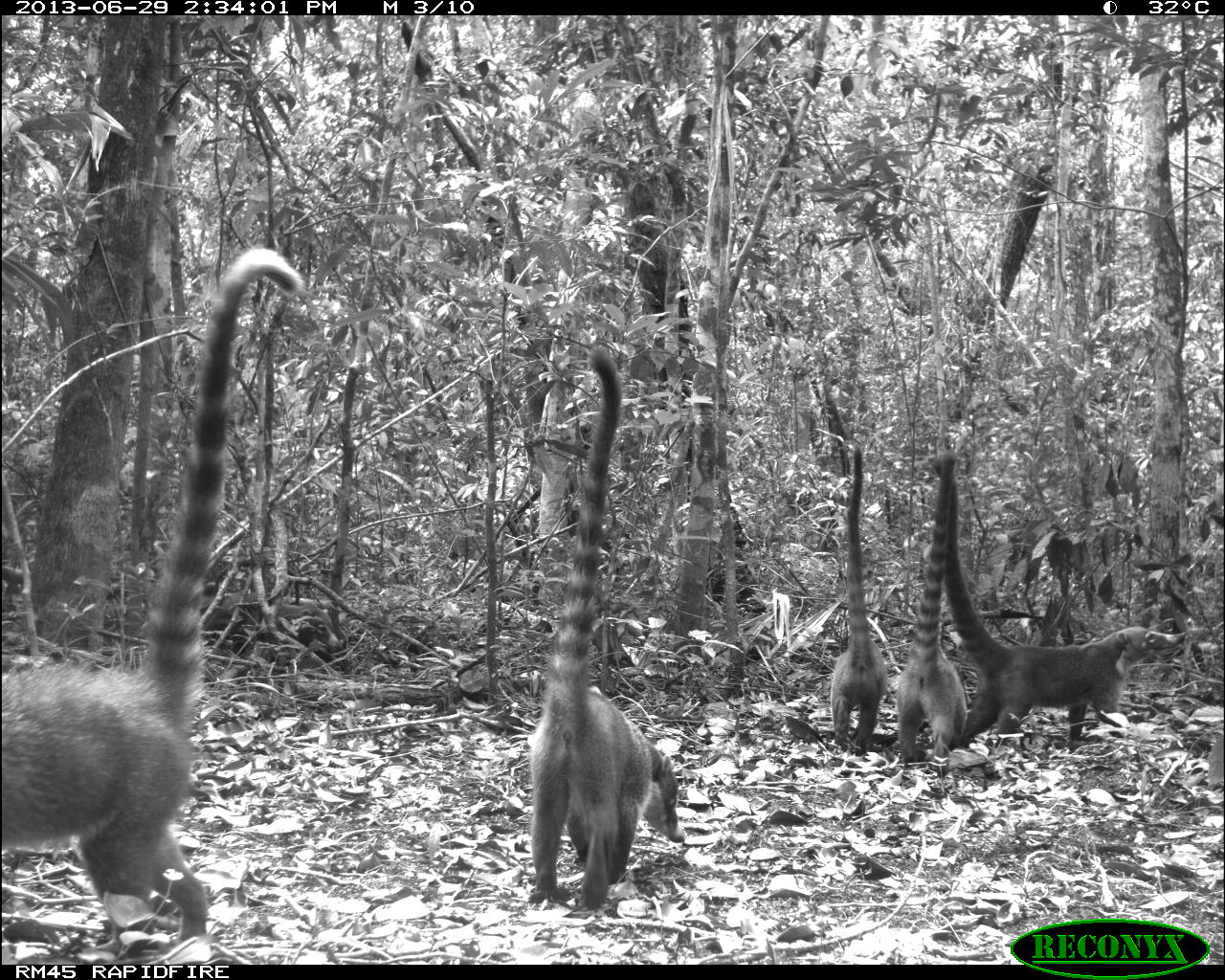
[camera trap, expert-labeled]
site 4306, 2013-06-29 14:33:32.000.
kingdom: Animalia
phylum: Chordata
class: Mammalia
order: Carnivora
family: Procyonidae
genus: Nasua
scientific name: Nasua narica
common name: white-nosed coati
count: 6